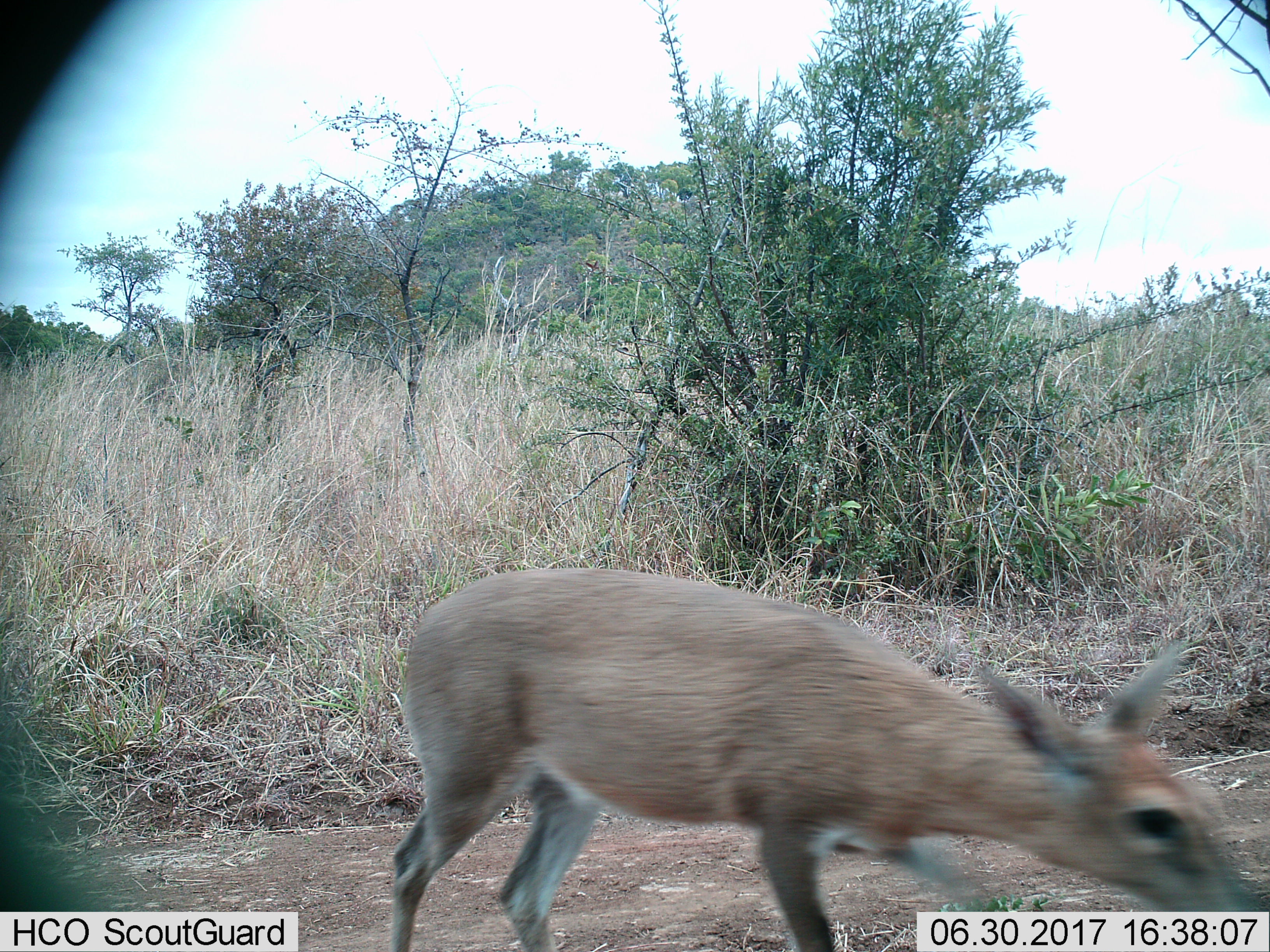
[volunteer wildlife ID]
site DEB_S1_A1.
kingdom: Animalia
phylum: Chordata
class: Mammalia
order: Artiodactyla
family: Bovidae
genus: Sylvicapra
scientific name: Sylvicapra grimmia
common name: common duiker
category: duikercommongrey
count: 1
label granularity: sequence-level